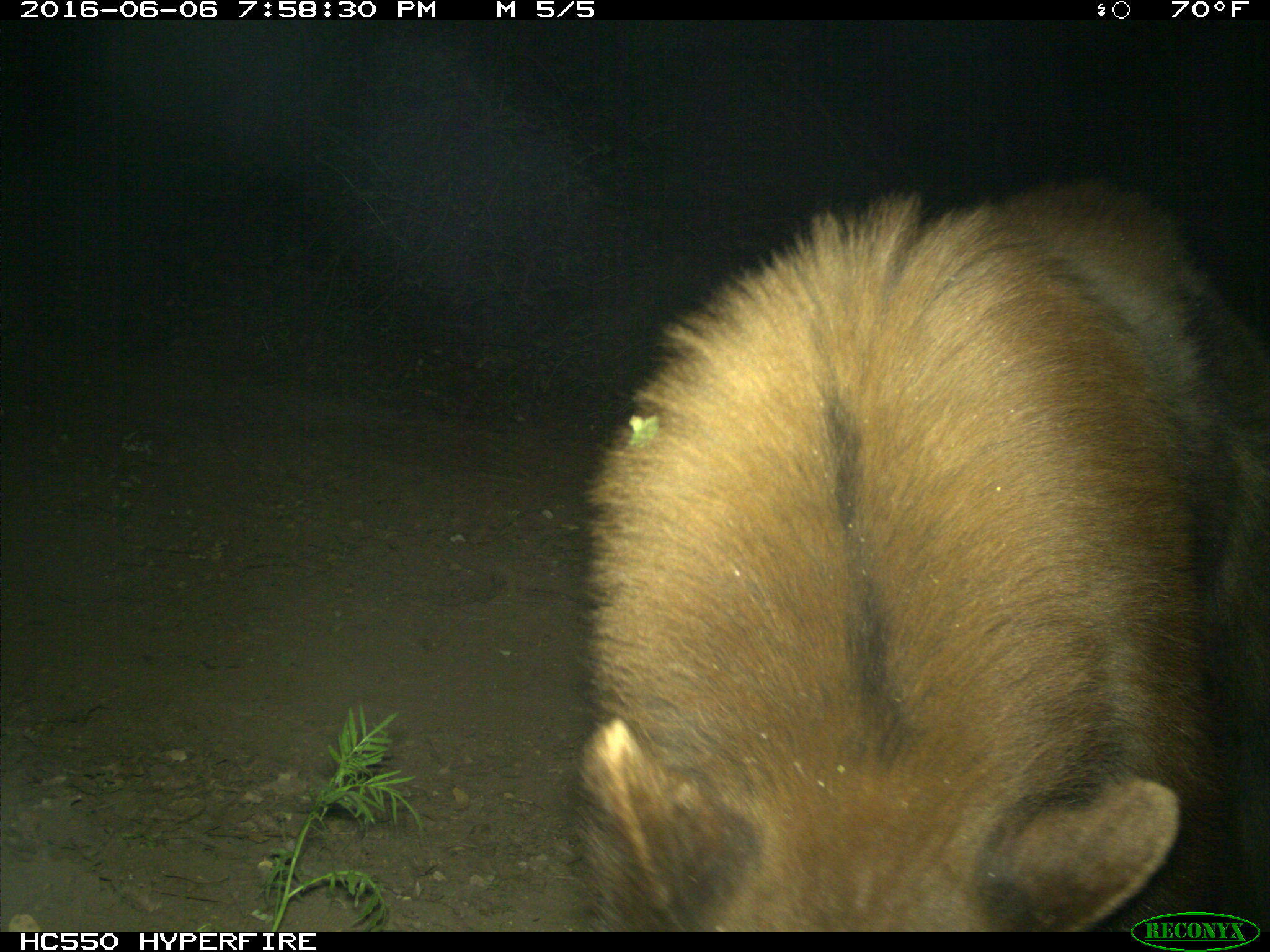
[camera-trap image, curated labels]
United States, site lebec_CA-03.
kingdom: Animalia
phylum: Chordata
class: Mammalia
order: Carnivora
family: Ursidae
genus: Ursus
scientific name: Ursus americanus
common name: american black bear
Ursus americanus (american black bear).